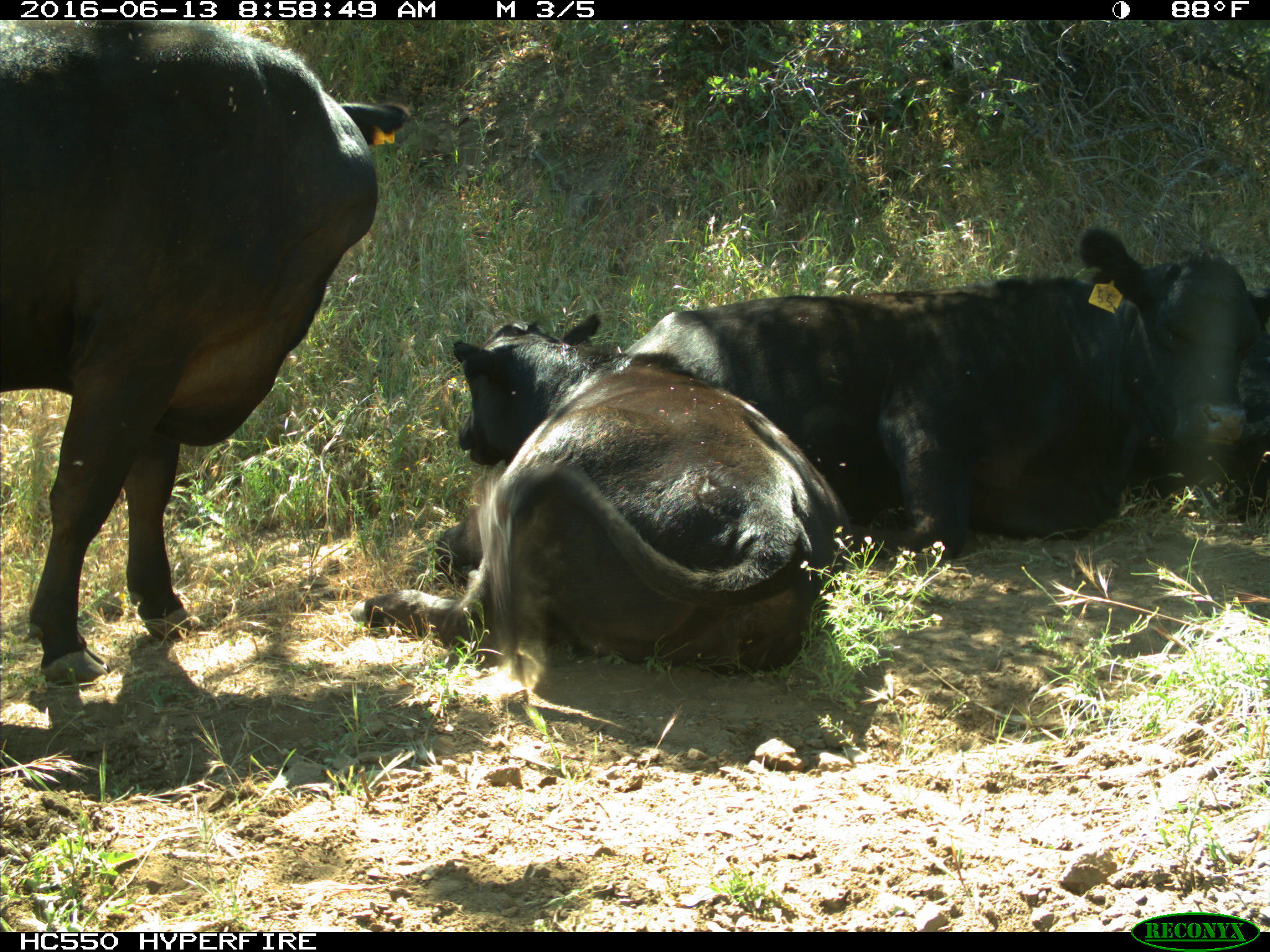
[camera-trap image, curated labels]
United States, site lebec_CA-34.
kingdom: Animalia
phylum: Chordata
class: Mammalia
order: Artiodactyla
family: Bovidae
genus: Bos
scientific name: Bos taurus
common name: domestic cow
Bos taurus (domestic cow).